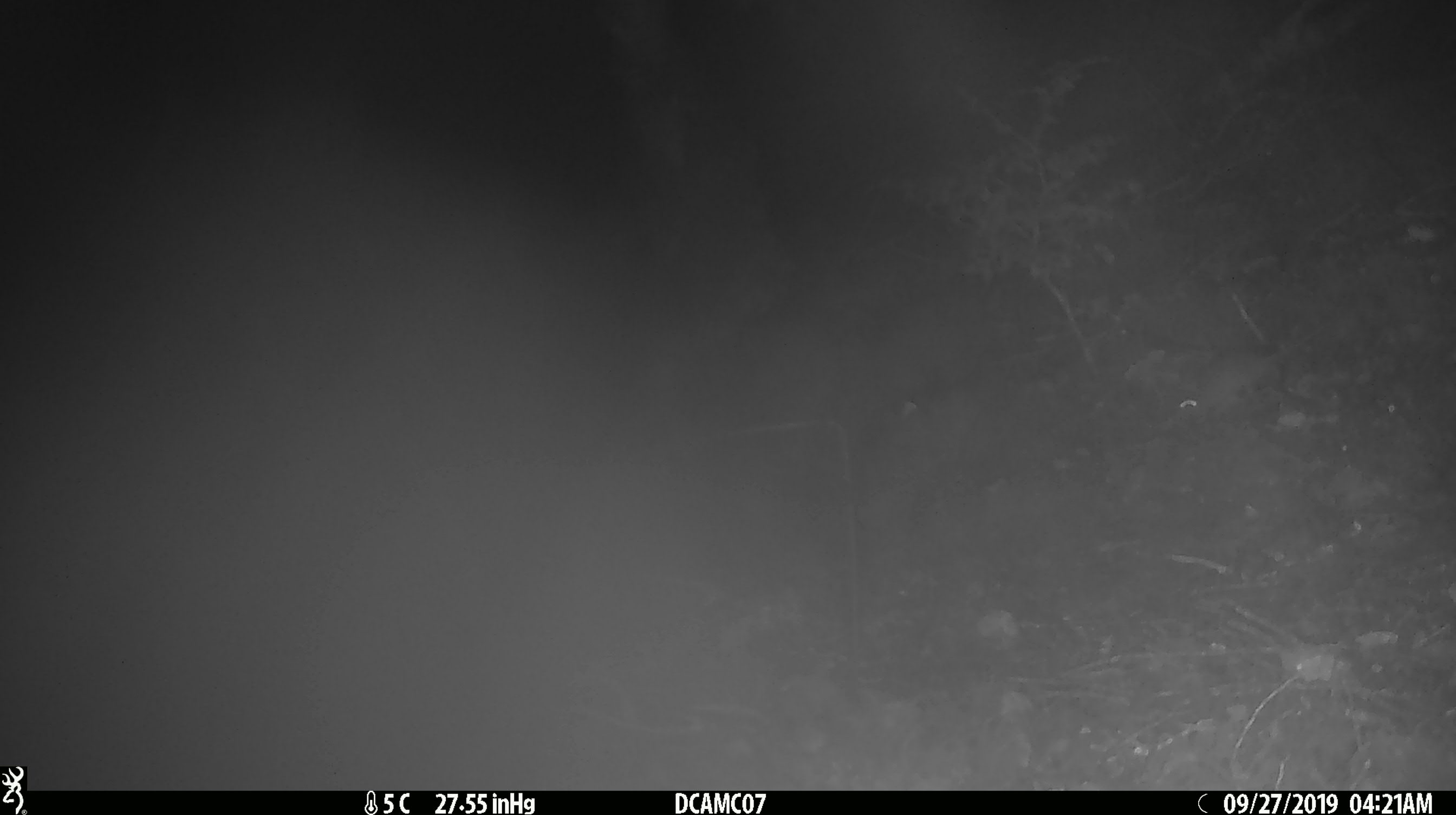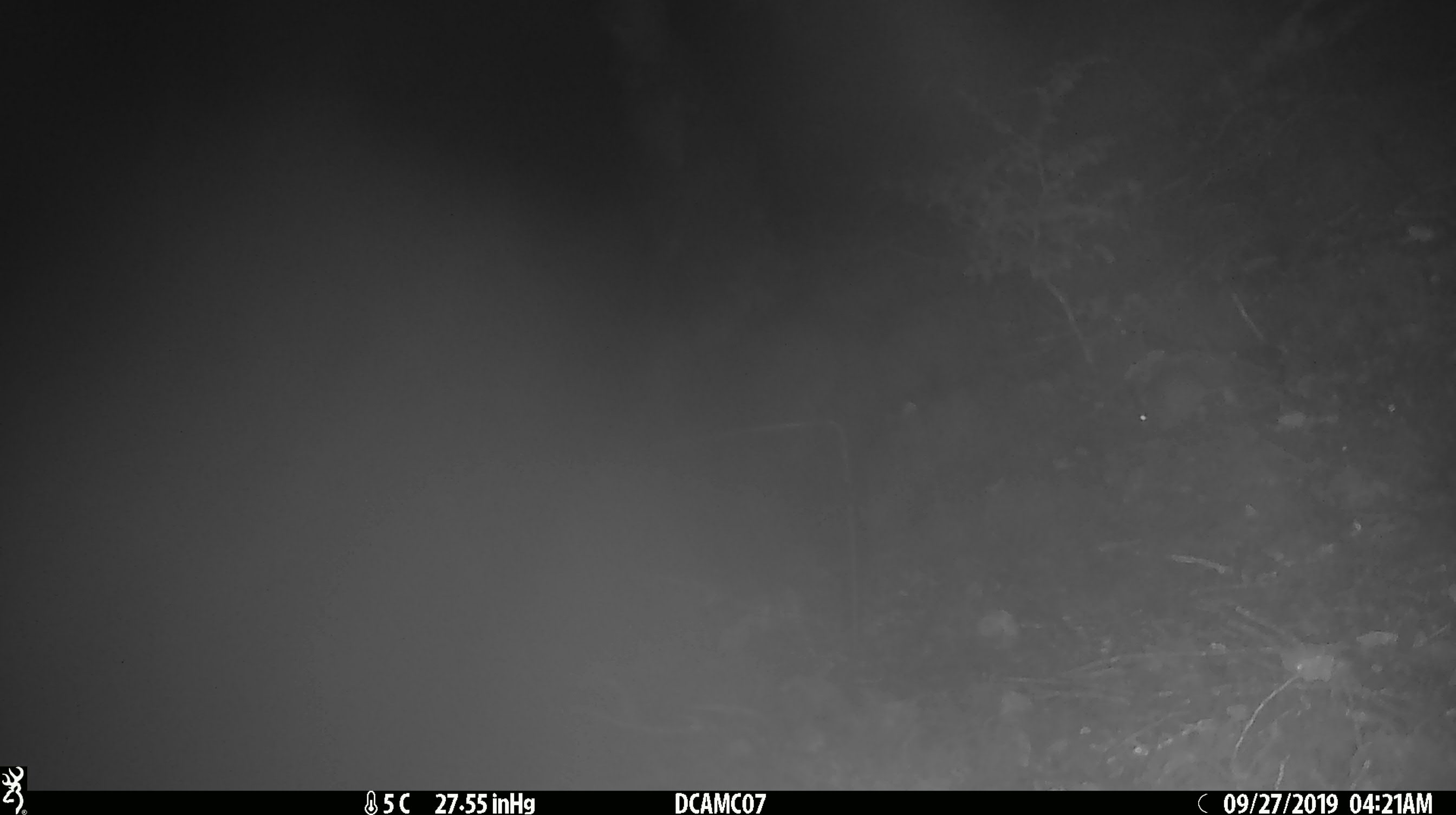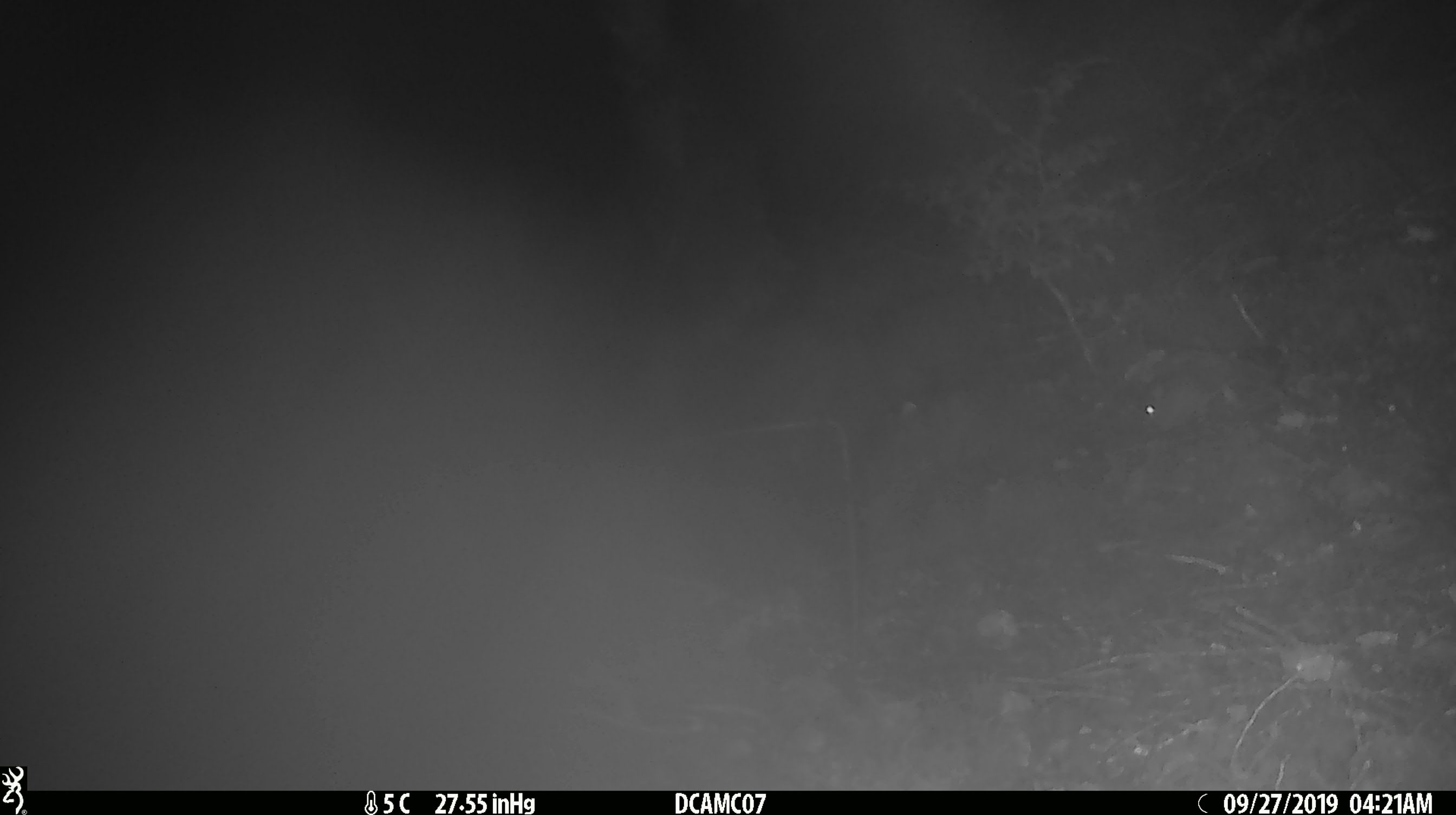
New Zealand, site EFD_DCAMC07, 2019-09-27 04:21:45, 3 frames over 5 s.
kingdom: Animalia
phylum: Chordata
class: Mammalia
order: Rodentia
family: Muridae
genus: Mus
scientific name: Mus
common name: mouse